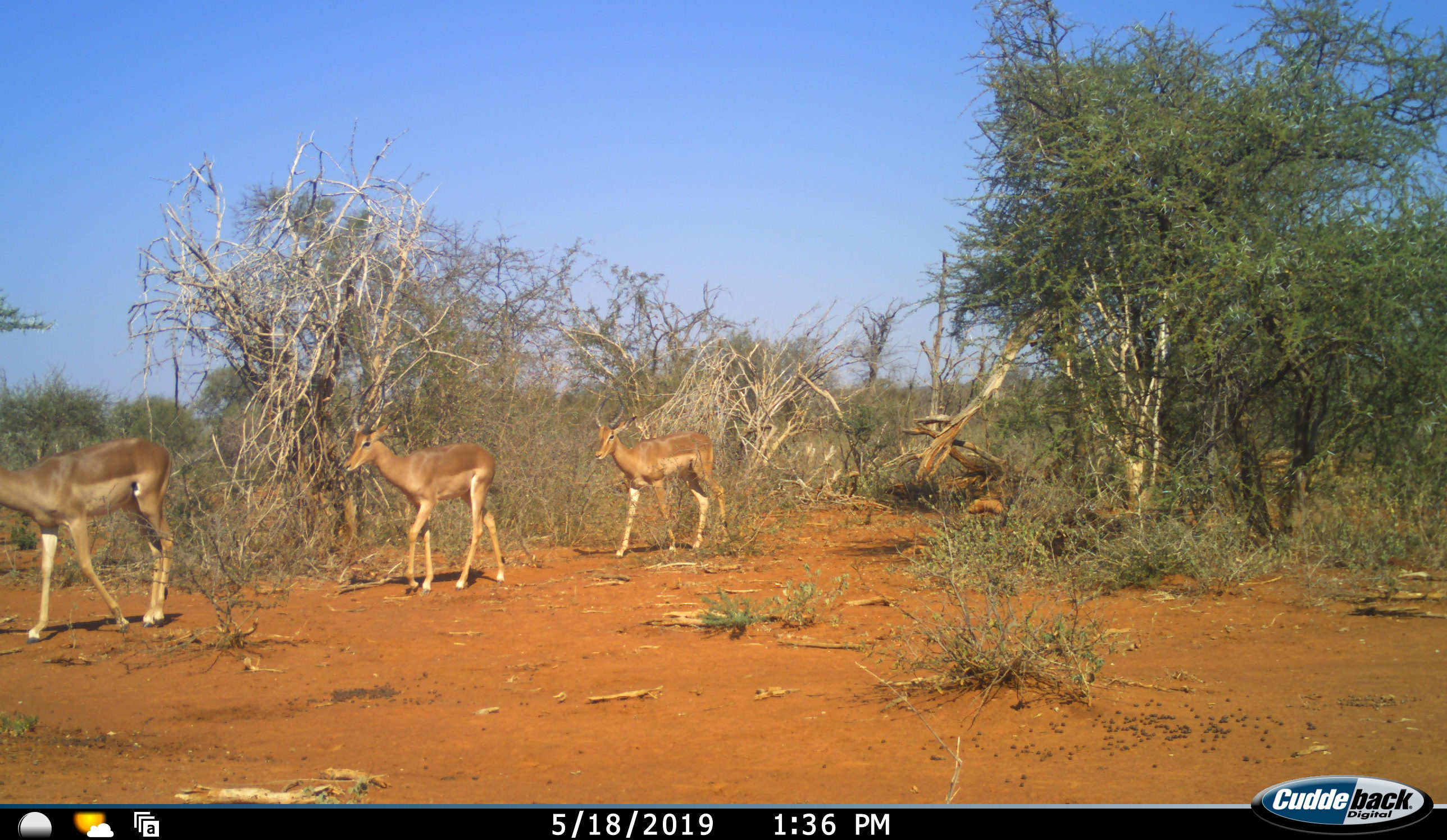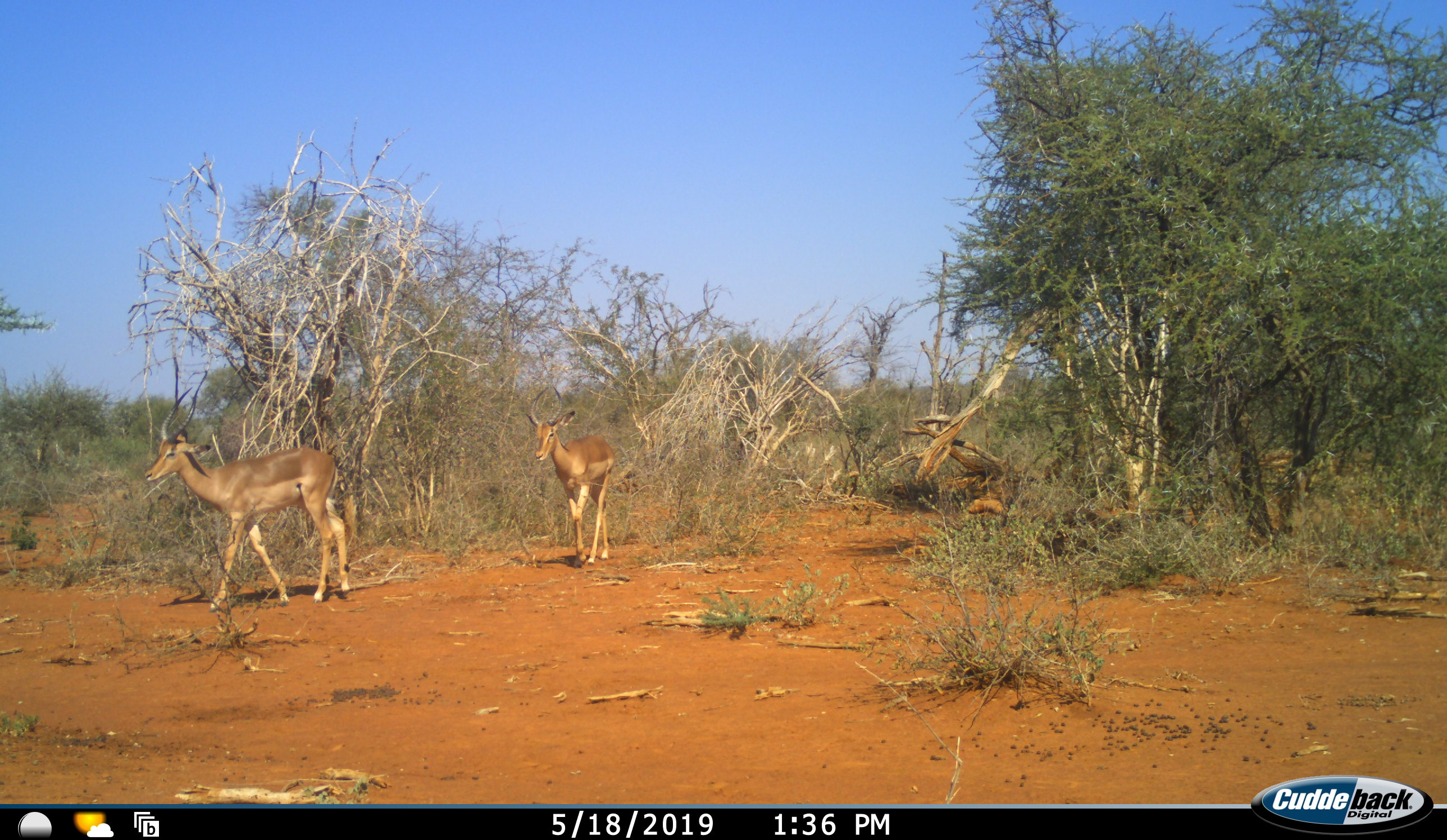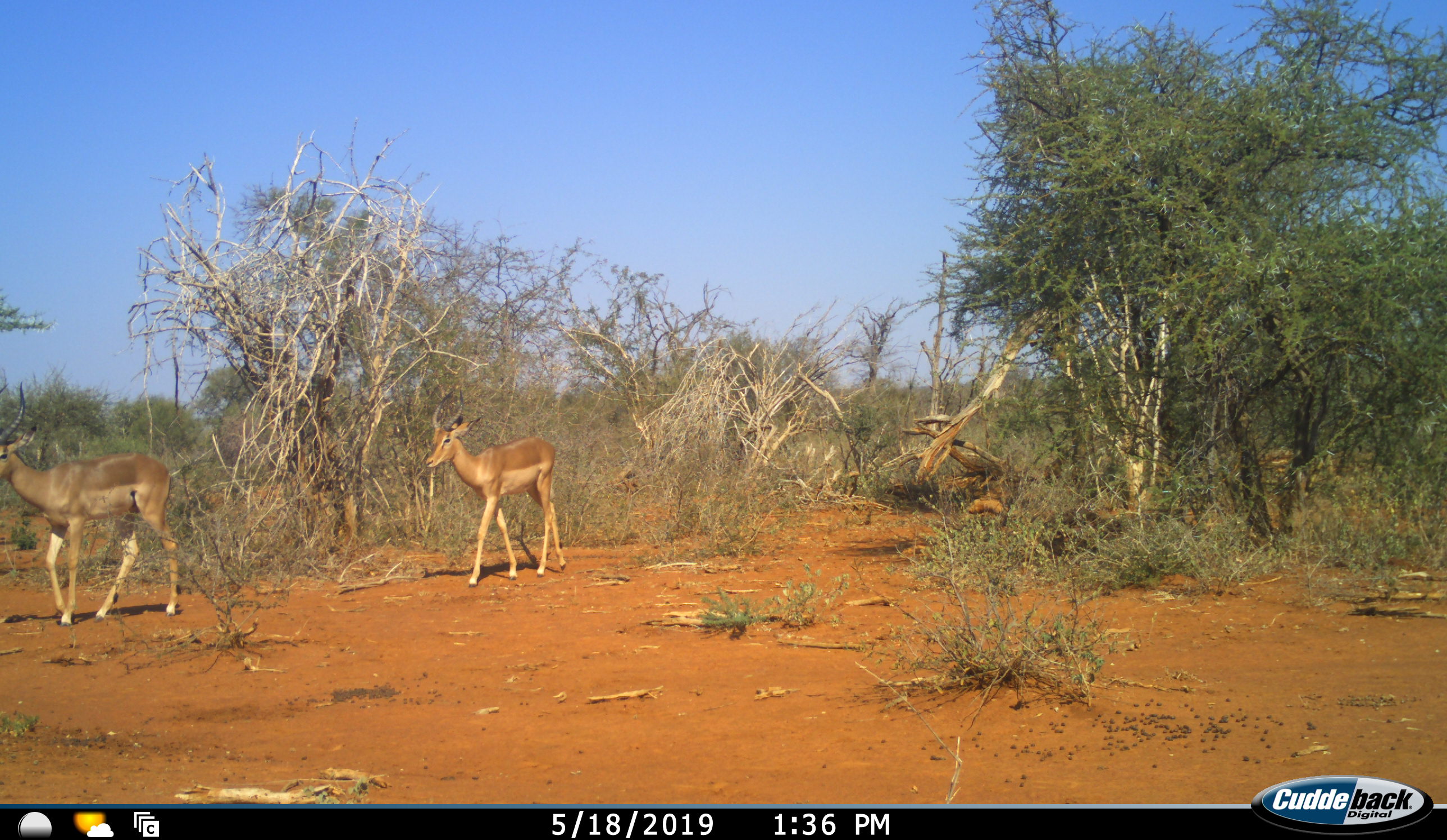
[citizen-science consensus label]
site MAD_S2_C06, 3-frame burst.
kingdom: Animalia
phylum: Chordata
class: Mammalia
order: Artiodactyla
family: Bovidae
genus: Aepyceros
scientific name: Aepyceros melampus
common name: impala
Impala (Aepyceros melampus), count 3. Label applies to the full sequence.